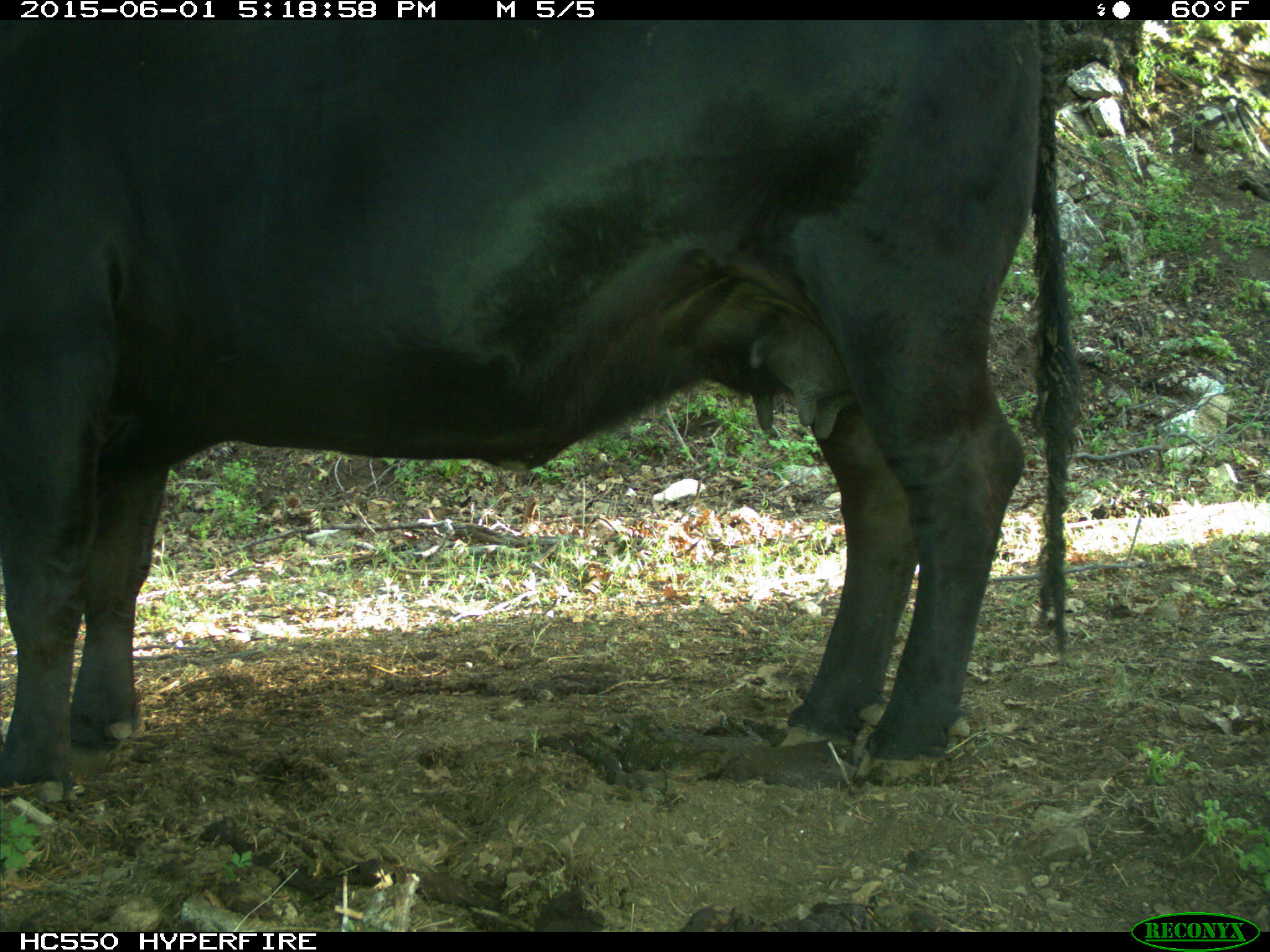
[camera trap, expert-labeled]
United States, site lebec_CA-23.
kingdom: Animalia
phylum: Chordata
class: Mammalia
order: Artiodactyla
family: Bovidae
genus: Bos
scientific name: Bos taurus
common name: domestic cow